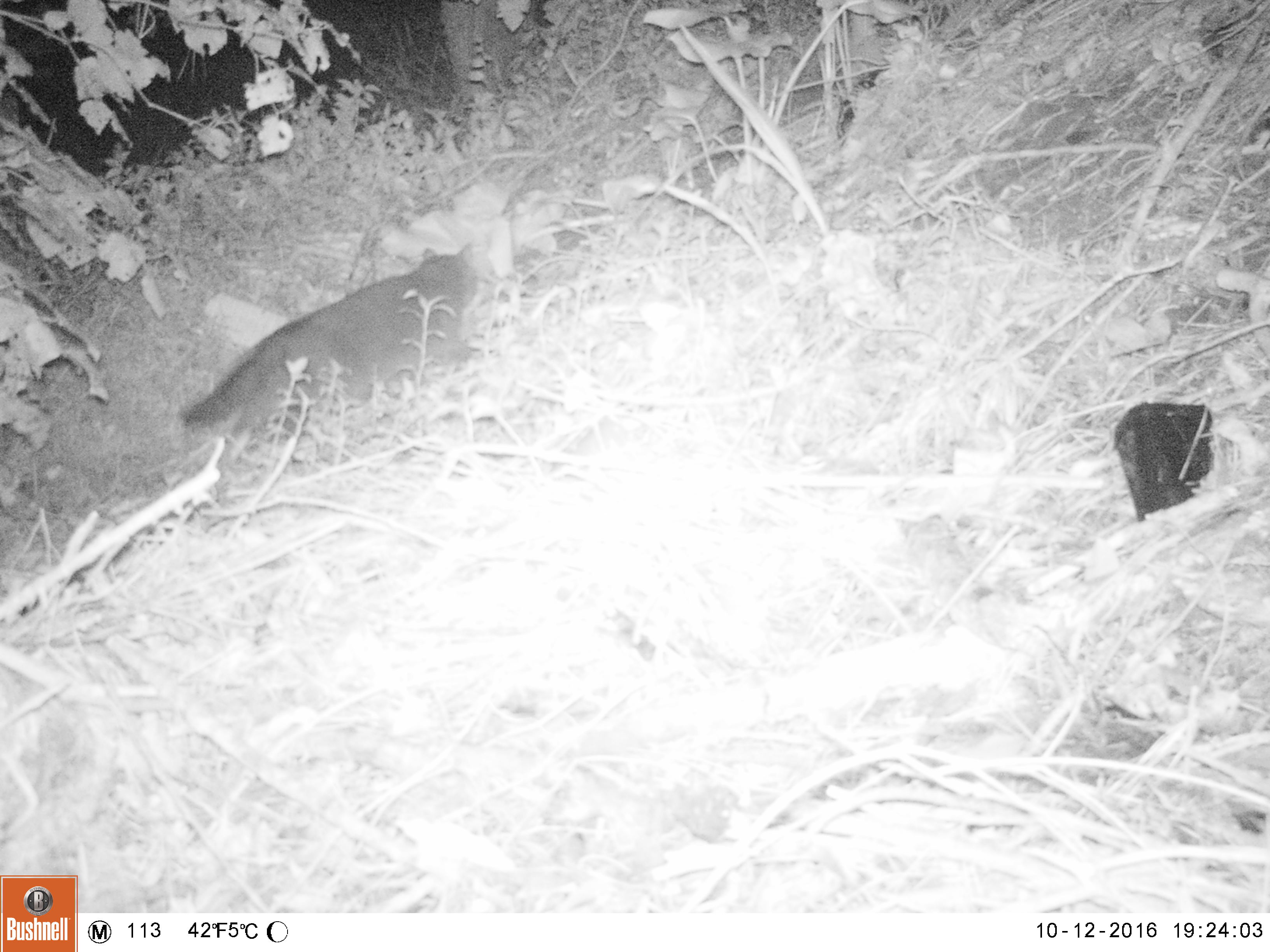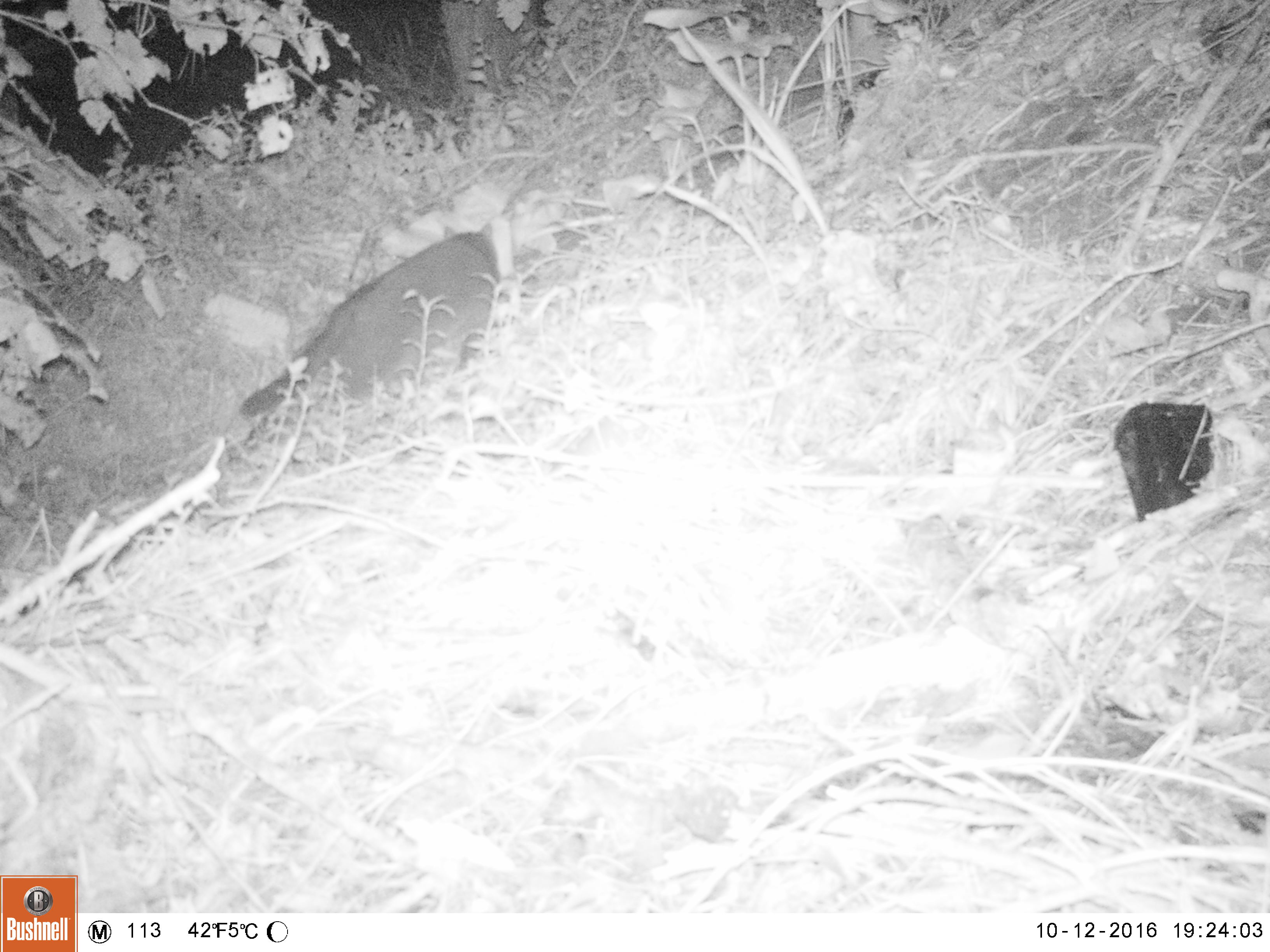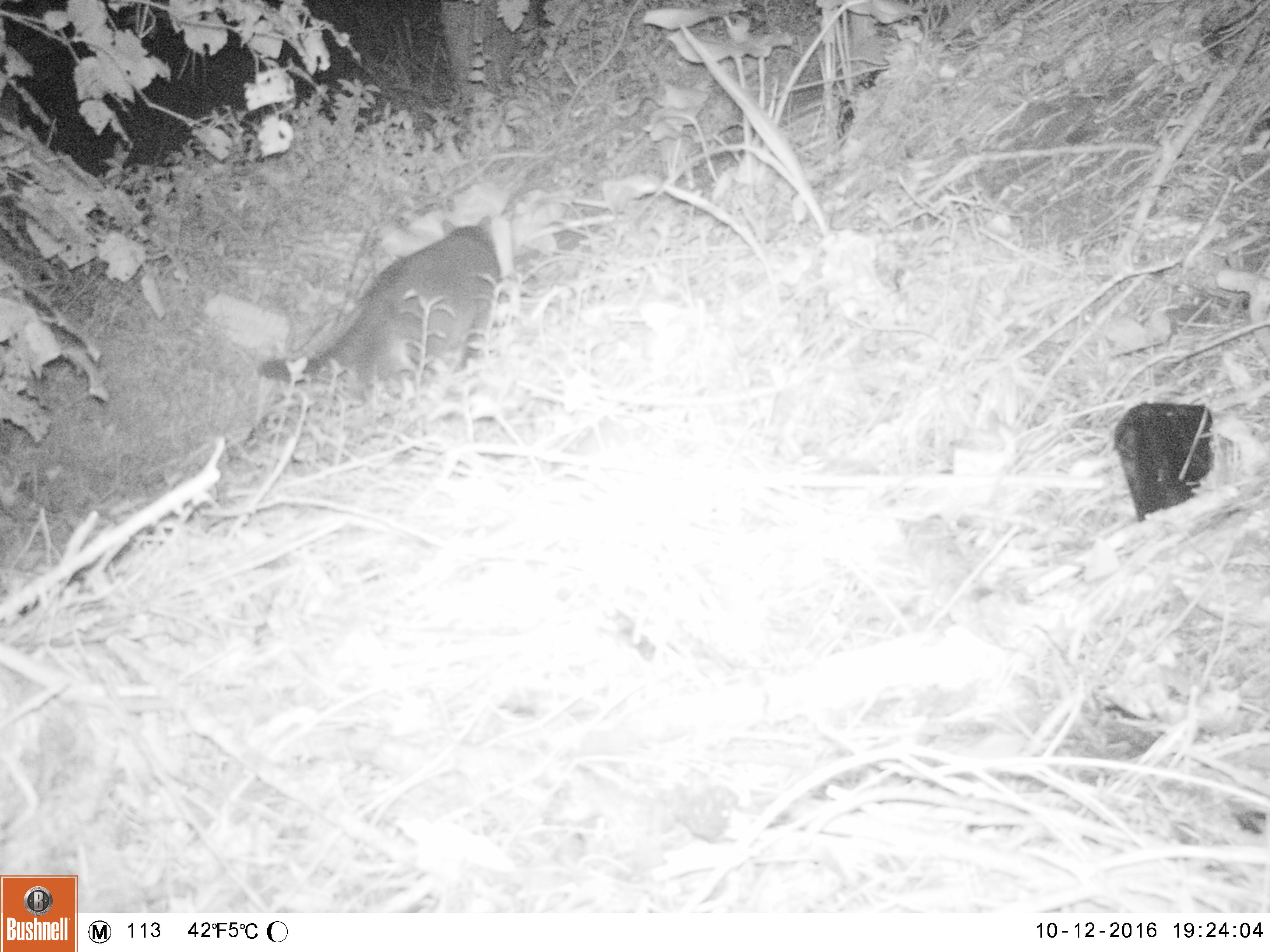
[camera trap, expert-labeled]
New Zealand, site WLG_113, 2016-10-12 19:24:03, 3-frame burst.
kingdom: Animalia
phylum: Chordata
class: Mammalia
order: Carnivora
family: Felidae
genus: Felis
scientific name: Felis catus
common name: domestic cat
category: cat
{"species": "cat (domestic cat) (Felis catus)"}